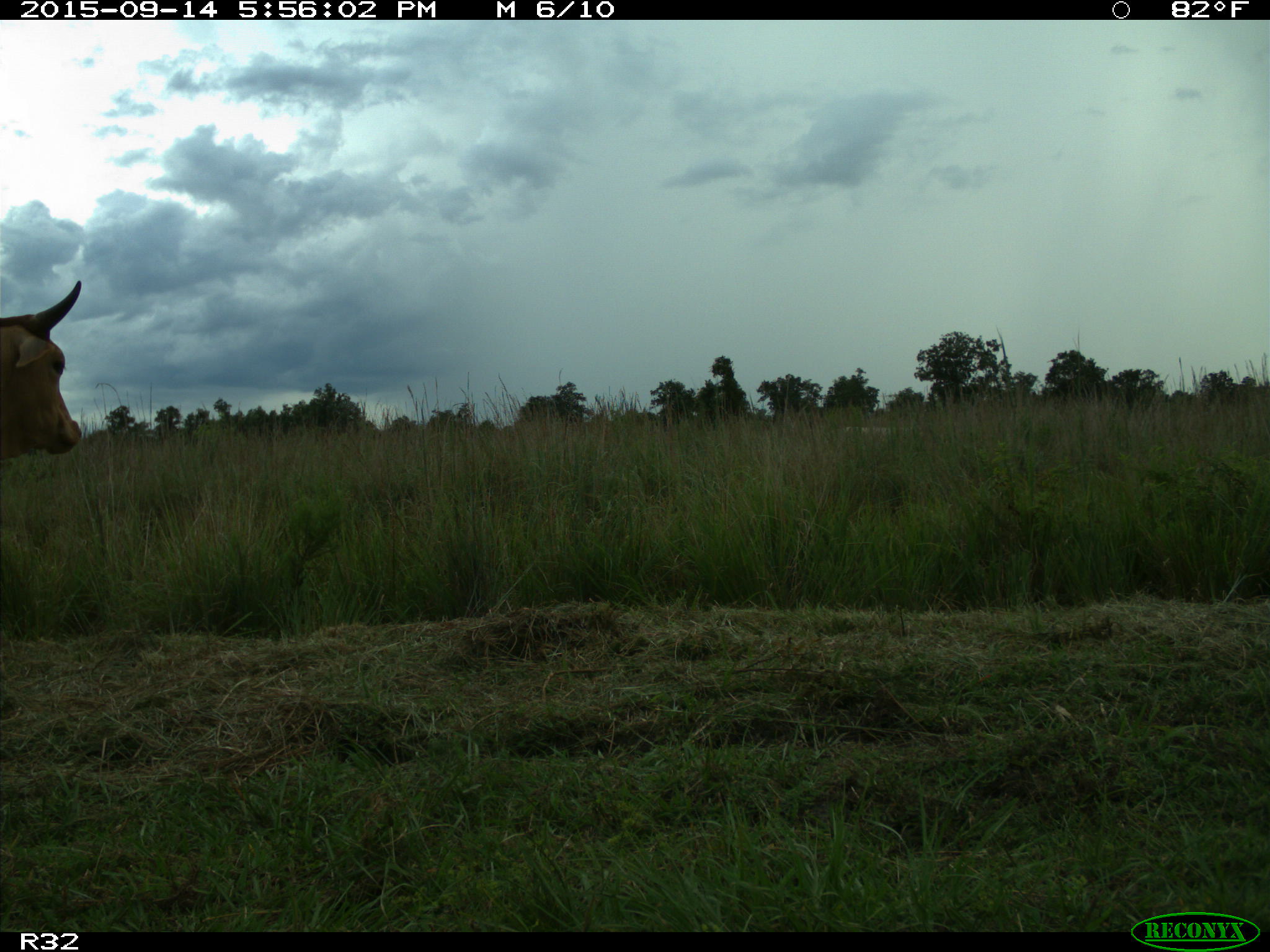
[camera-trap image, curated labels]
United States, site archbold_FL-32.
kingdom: Animalia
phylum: Chordata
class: Mammalia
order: Artiodactyla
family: Bovidae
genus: Bos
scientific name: Bos taurus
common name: domestic cow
Bos taurus (domestic cow).